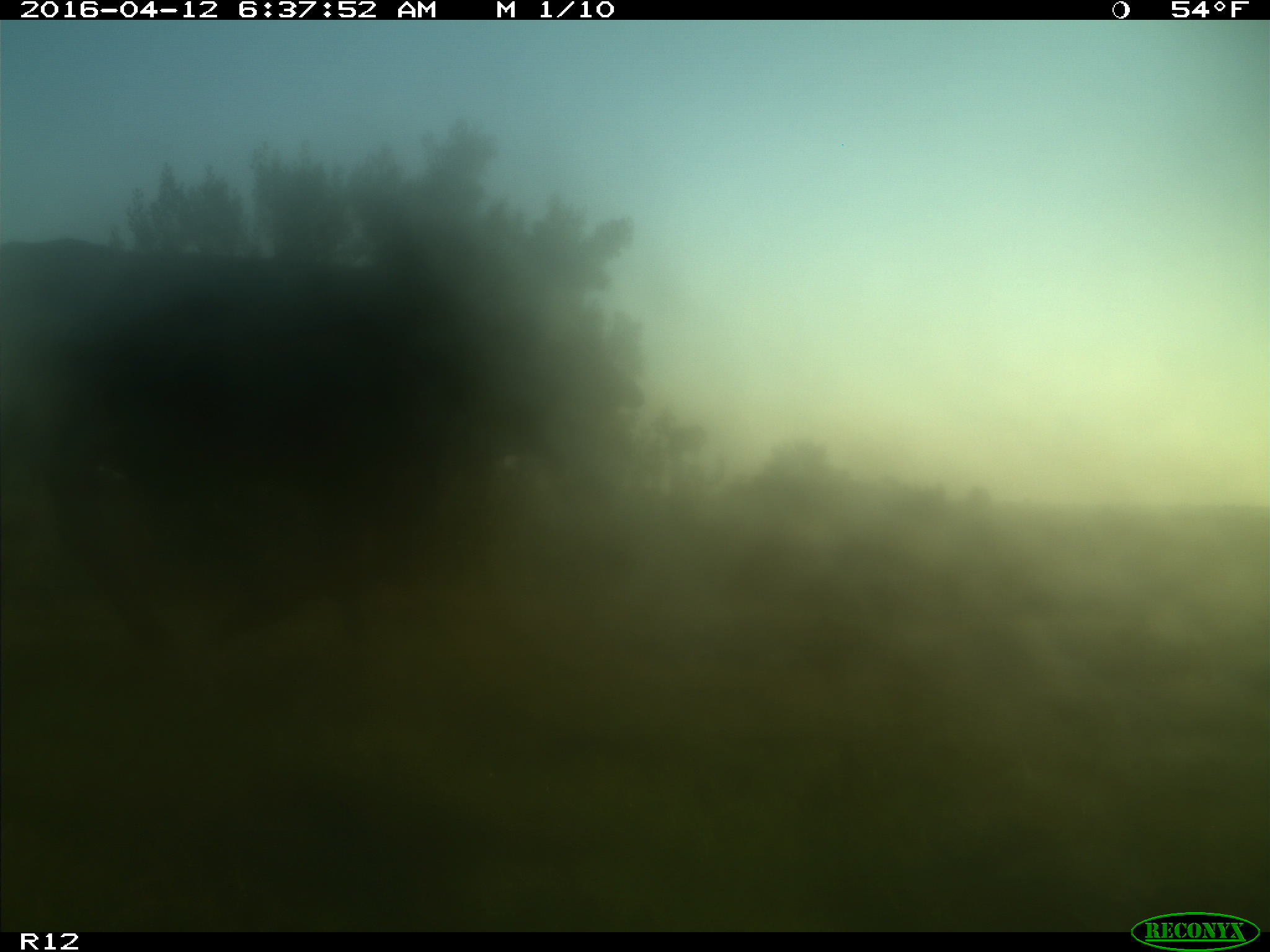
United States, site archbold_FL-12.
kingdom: Animalia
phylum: Chordata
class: Mammalia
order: Artiodactyla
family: Bovidae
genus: Bos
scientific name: Bos taurus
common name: domestic cow